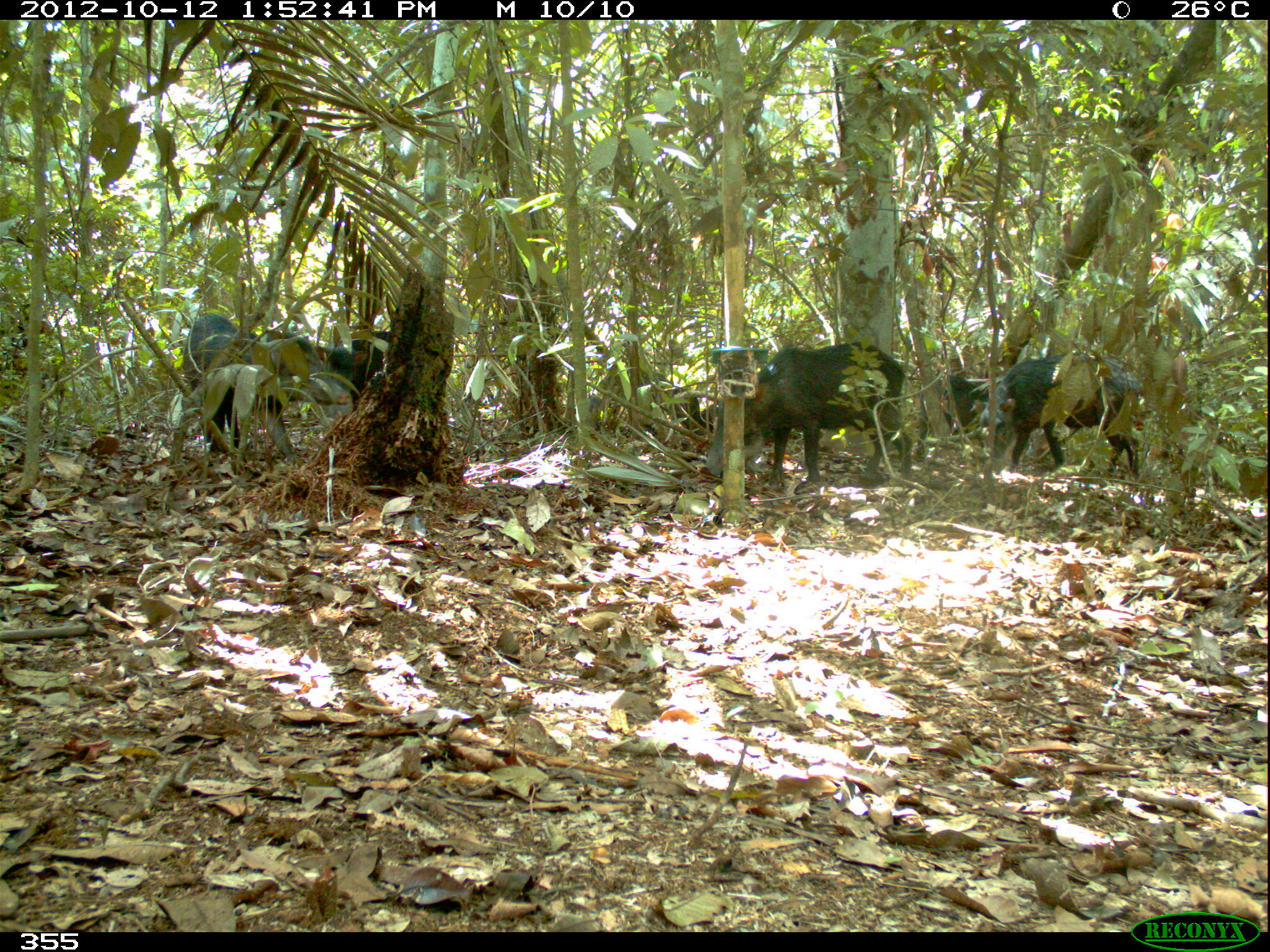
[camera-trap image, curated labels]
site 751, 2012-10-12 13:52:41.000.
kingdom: Animalia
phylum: Chordata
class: Mammalia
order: Artiodactyla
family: Tayassuidae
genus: Tayassu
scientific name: Tayassu pecari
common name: white-lipped peccary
Tayassu pecari (white-lipped peccary).